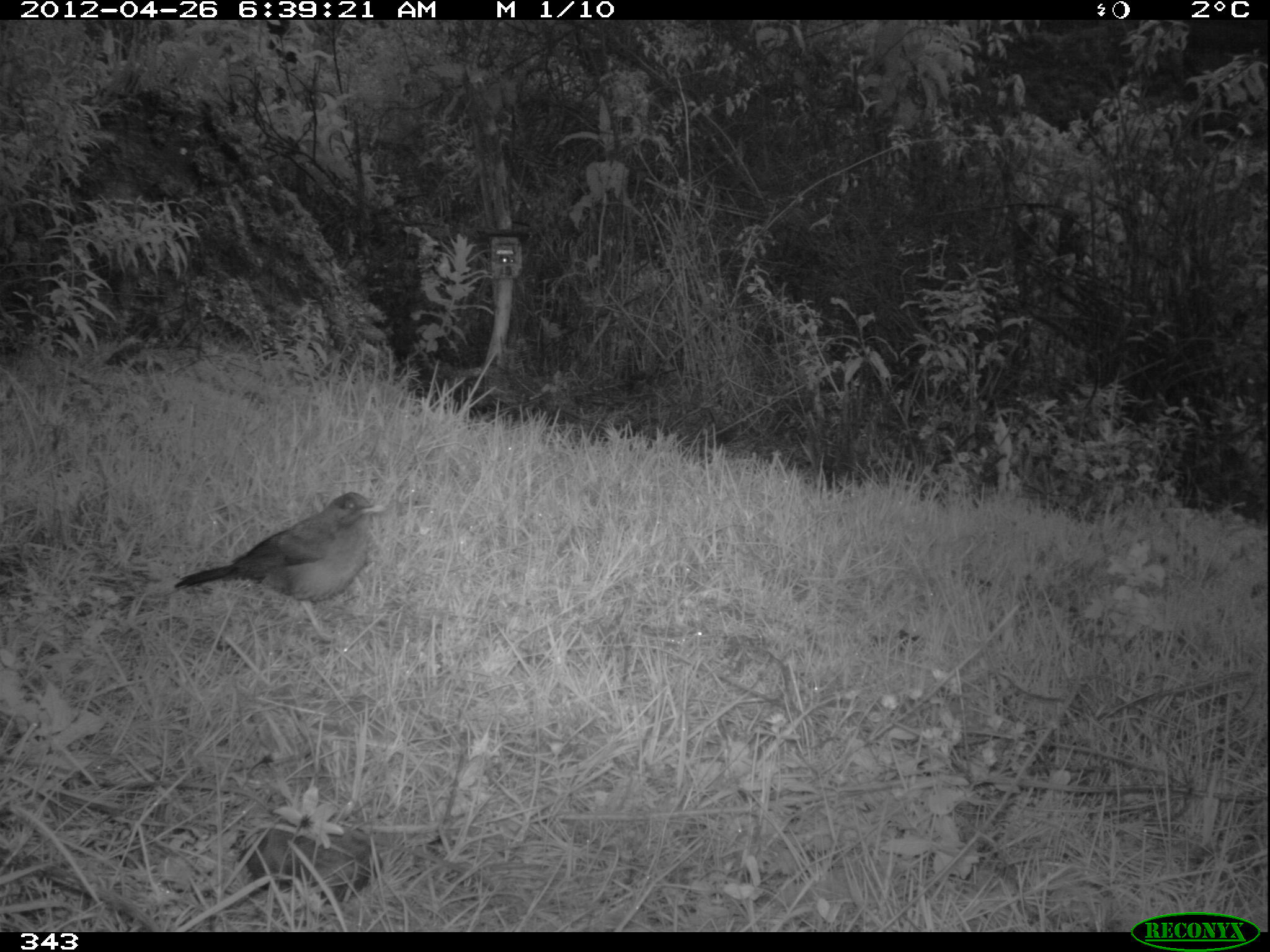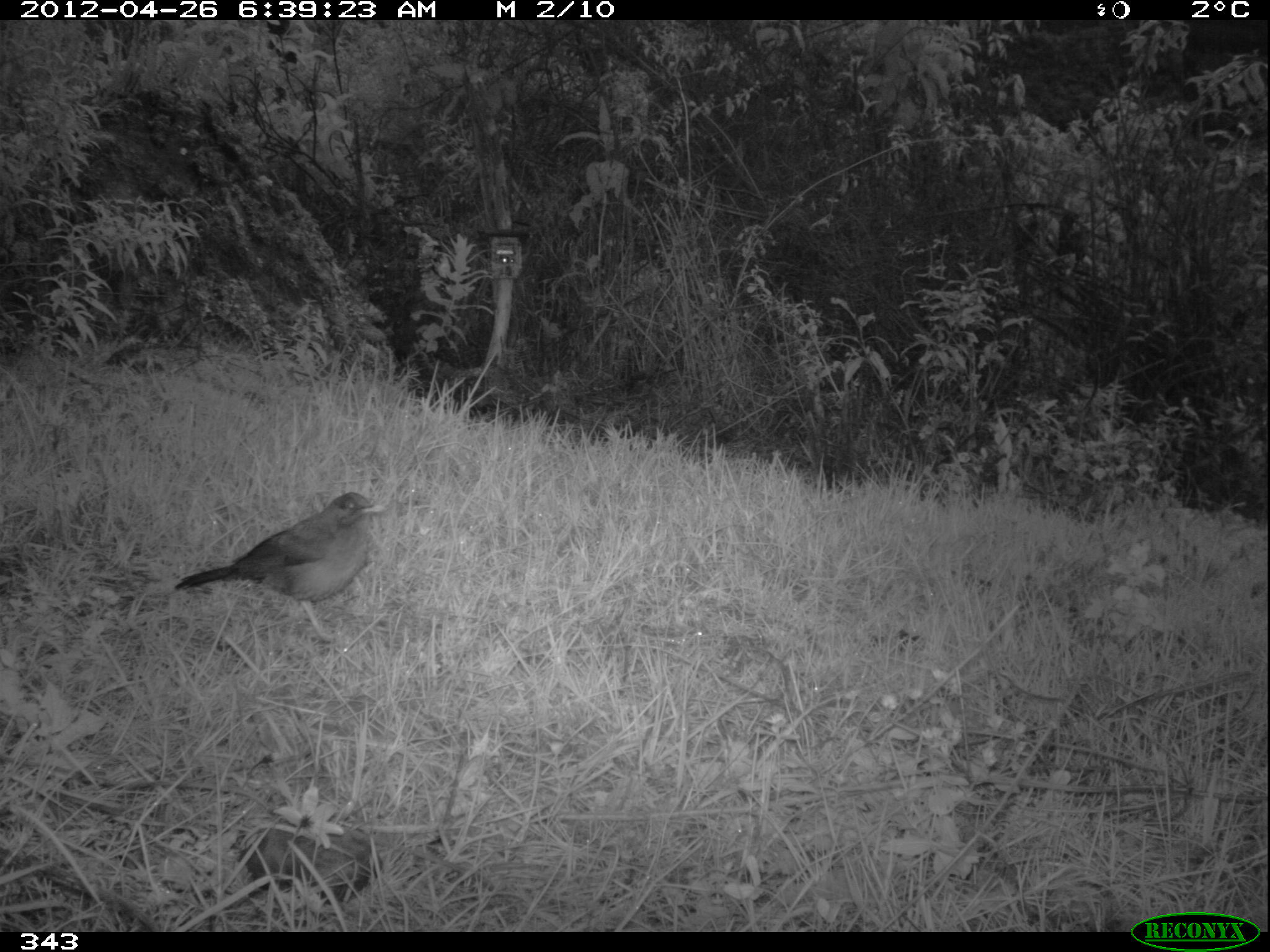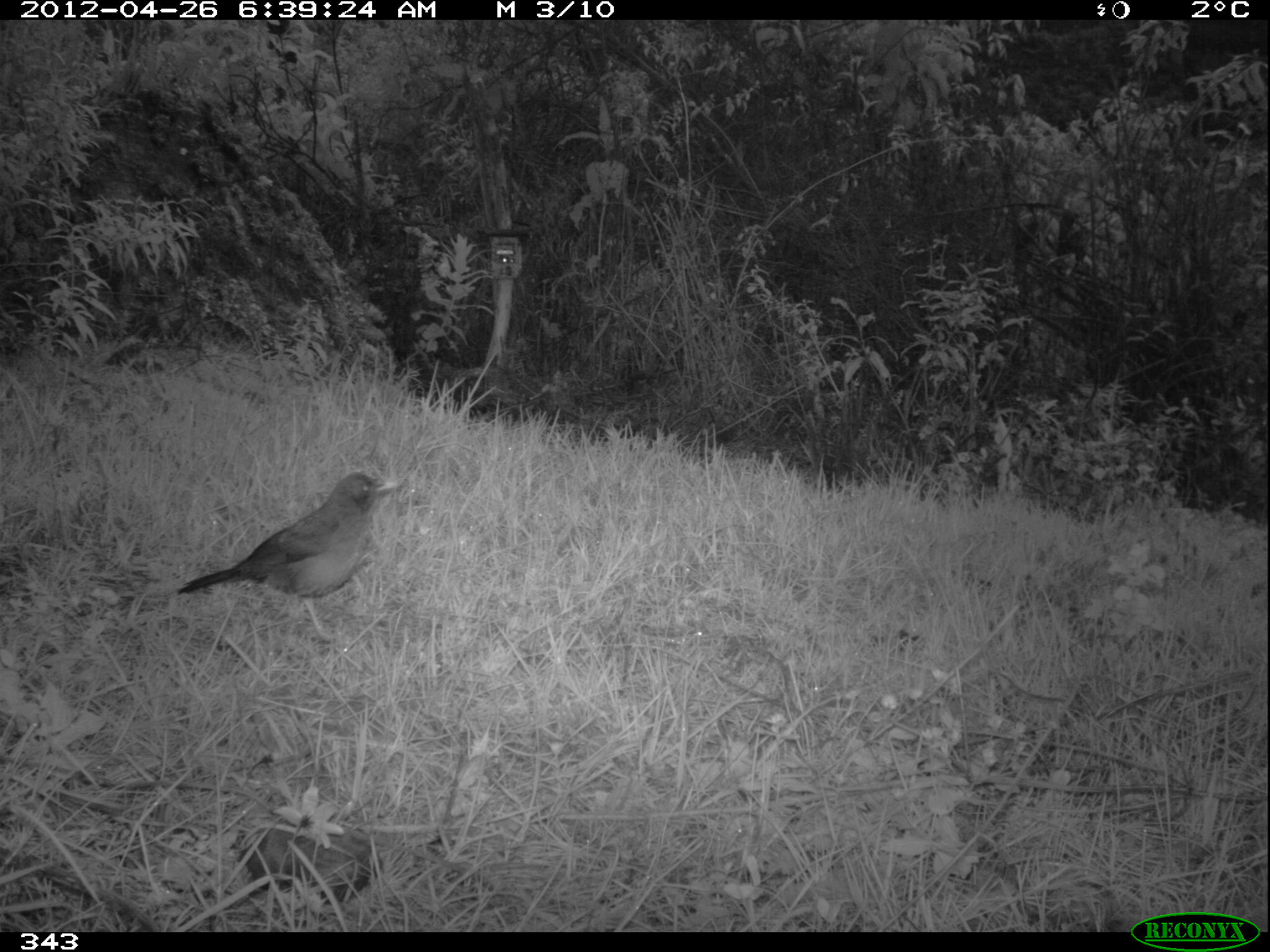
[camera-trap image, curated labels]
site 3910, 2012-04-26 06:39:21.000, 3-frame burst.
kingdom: Animalia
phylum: Chordata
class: Aves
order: Passeriformes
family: Turdidae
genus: Turdus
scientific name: Turdus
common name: true thrushes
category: turdus sp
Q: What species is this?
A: Turdus sp (true thrushes) (Turdus).